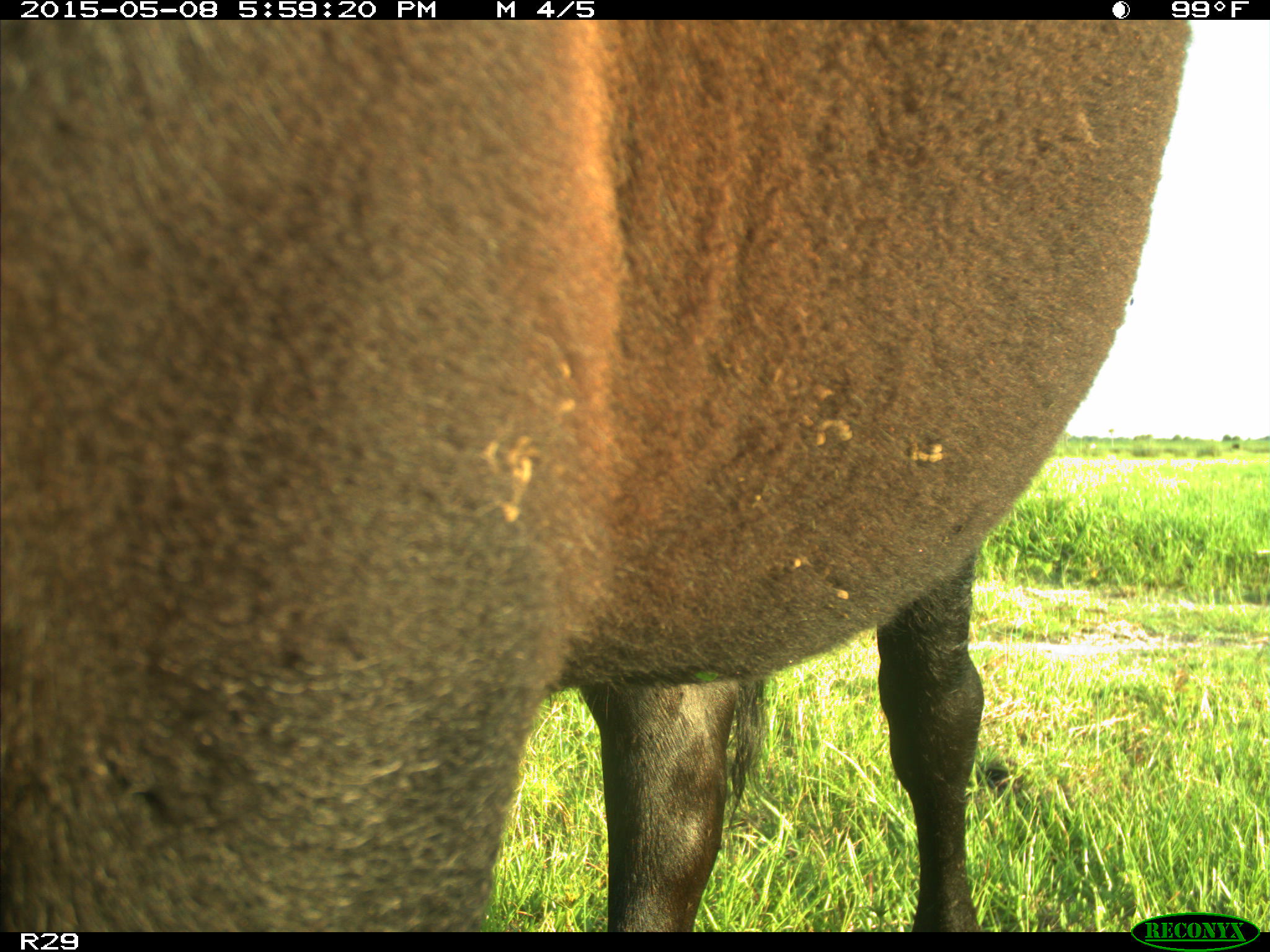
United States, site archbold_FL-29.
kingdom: Animalia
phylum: Chordata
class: Mammalia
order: Artiodactyla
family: Bovidae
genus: Bos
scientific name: Bos taurus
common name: domestic cow